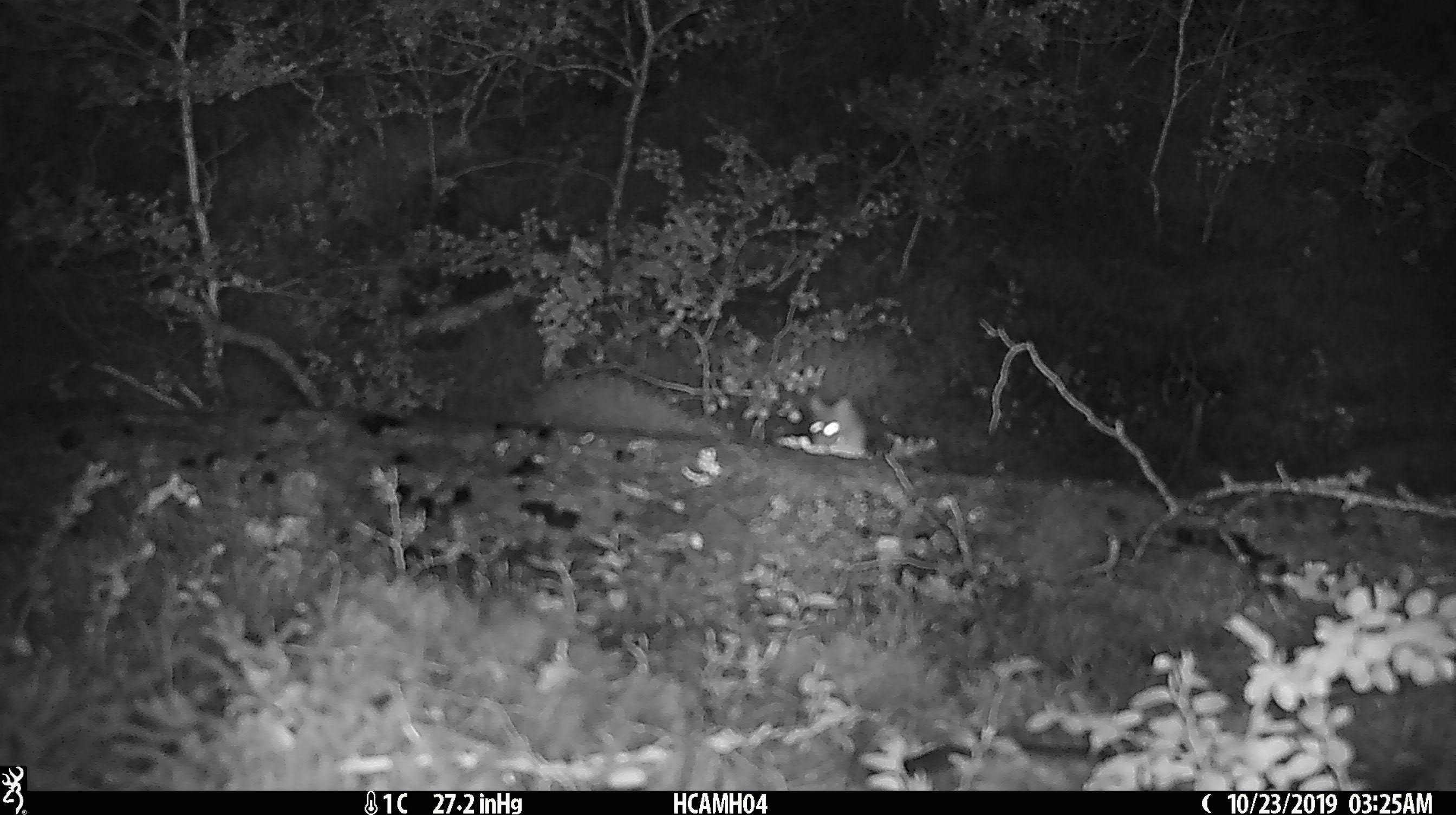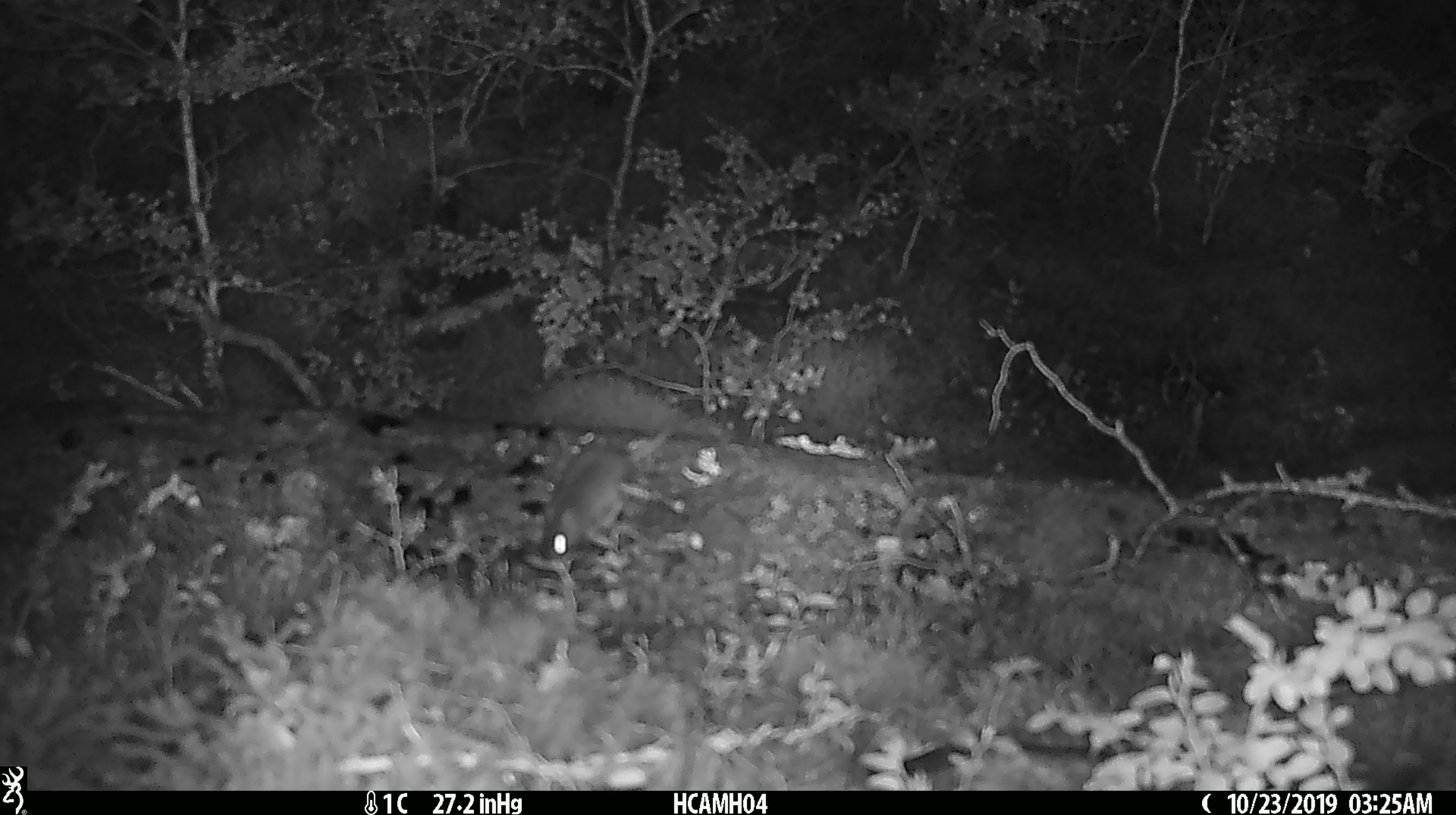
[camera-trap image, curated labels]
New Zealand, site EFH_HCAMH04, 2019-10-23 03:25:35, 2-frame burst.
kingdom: Animalia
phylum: Chordata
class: Mammalia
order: Rodentia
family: Muridae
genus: Mus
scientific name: Mus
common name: mouse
Mouse (Mus).